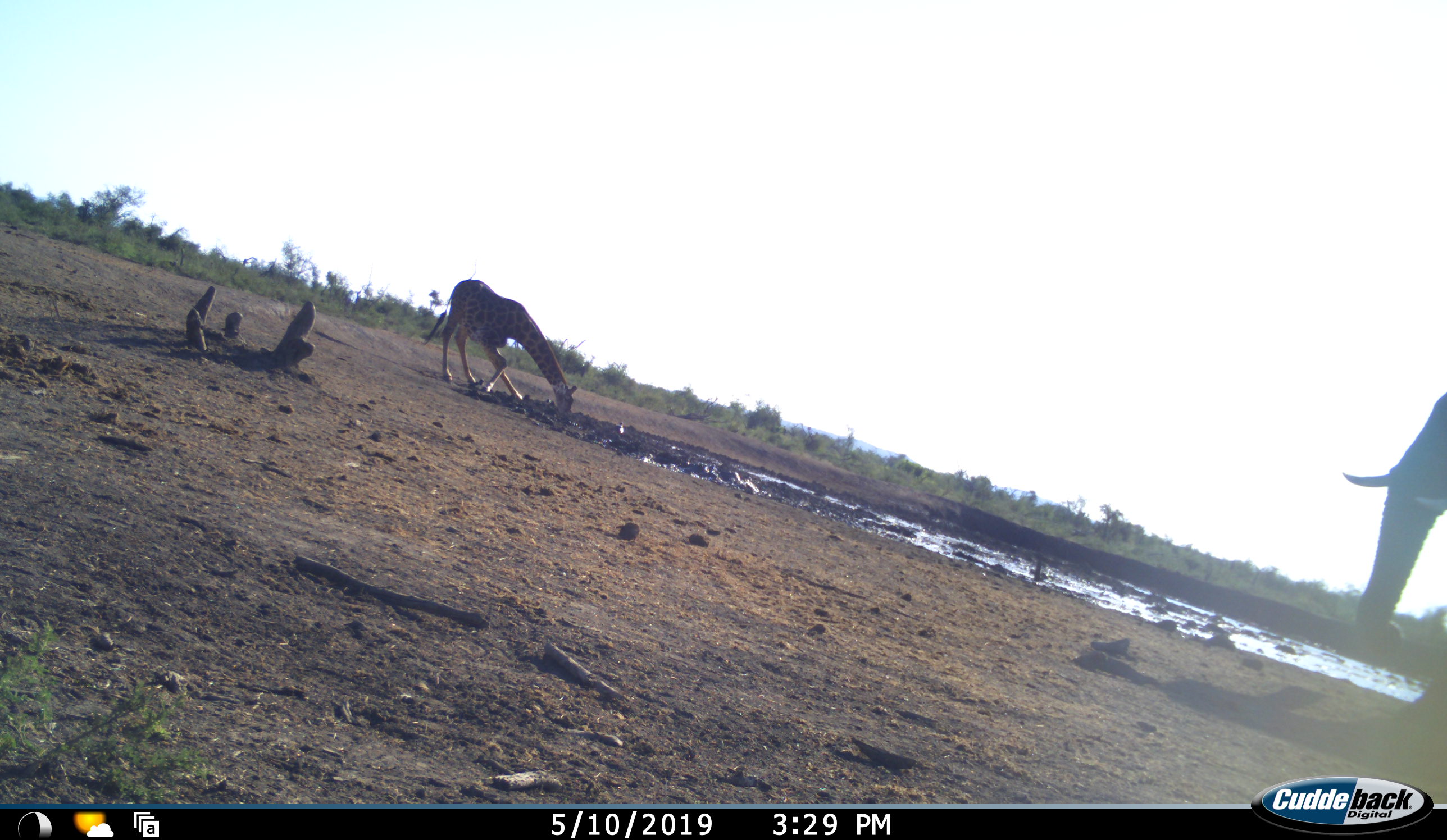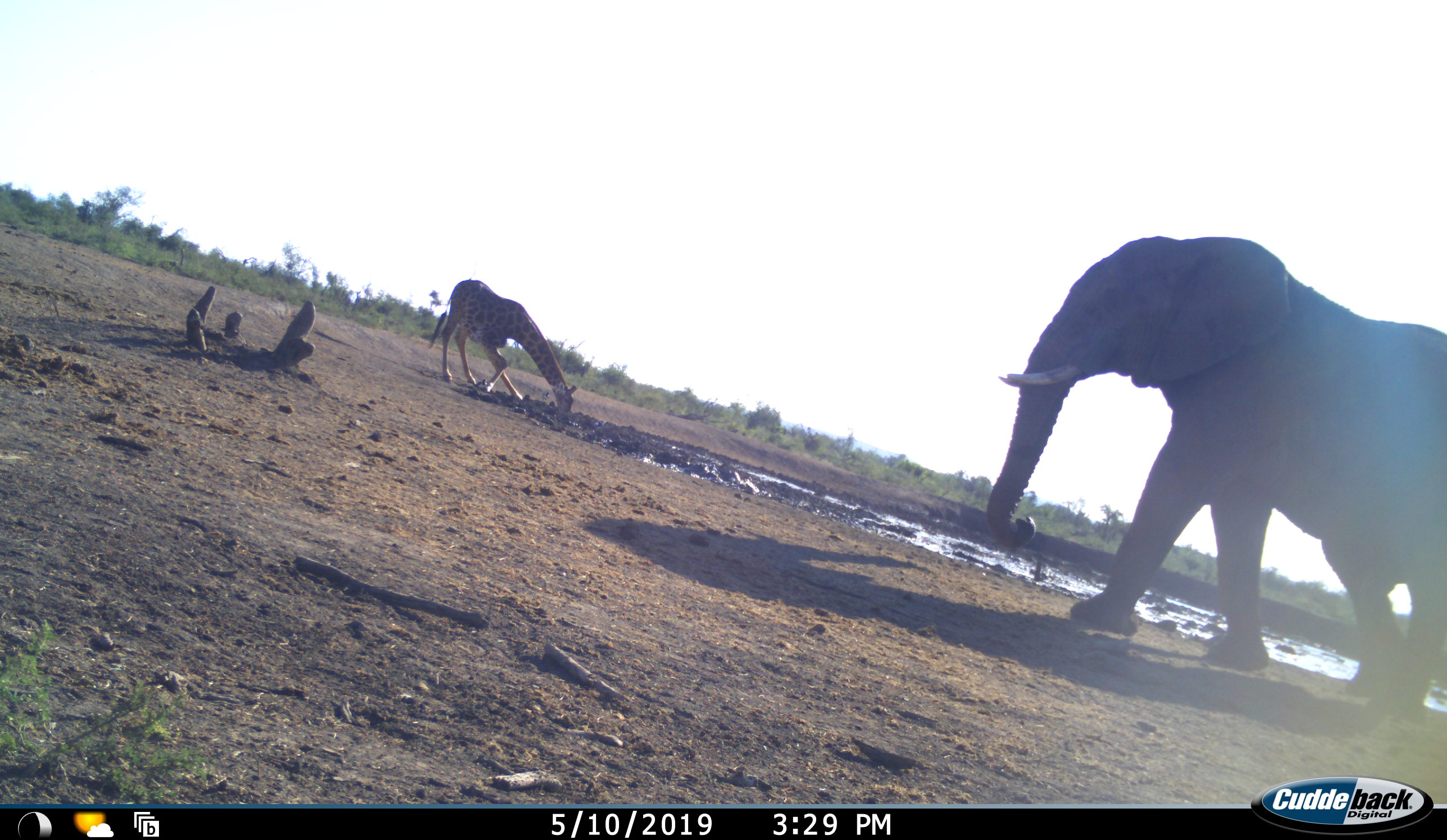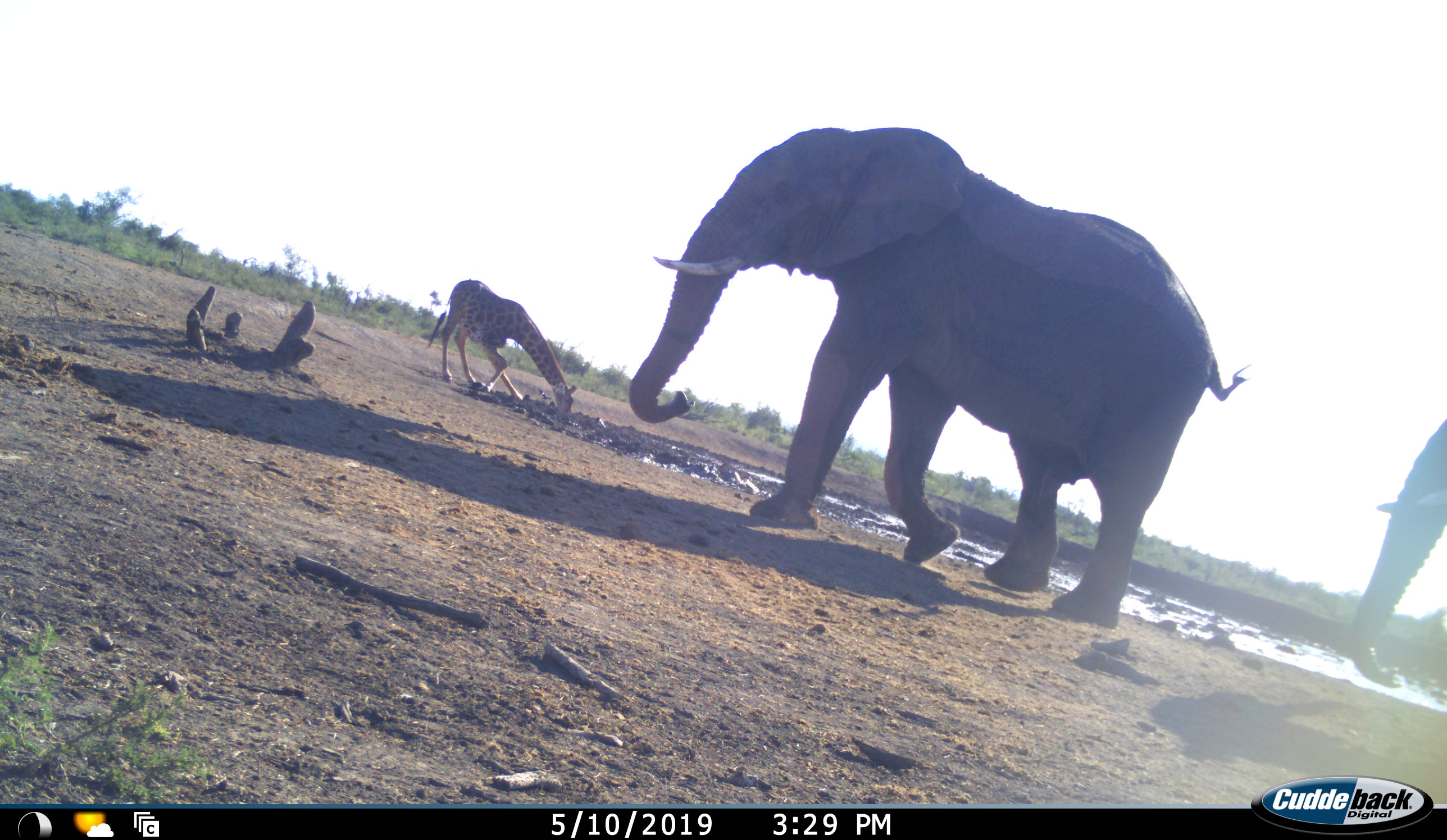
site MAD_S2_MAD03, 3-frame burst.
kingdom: Animalia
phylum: Chordata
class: Mammalia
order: Proboscidea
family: Elephantidae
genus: Loxodonta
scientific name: Loxodonta africana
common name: african bush elephant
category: elephant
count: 2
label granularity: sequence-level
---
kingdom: Animalia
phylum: Chordata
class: Mammalia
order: Artiodactyla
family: Giraffidae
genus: Giraffa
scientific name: Giraffa camelopardalis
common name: giraffe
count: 1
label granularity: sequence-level